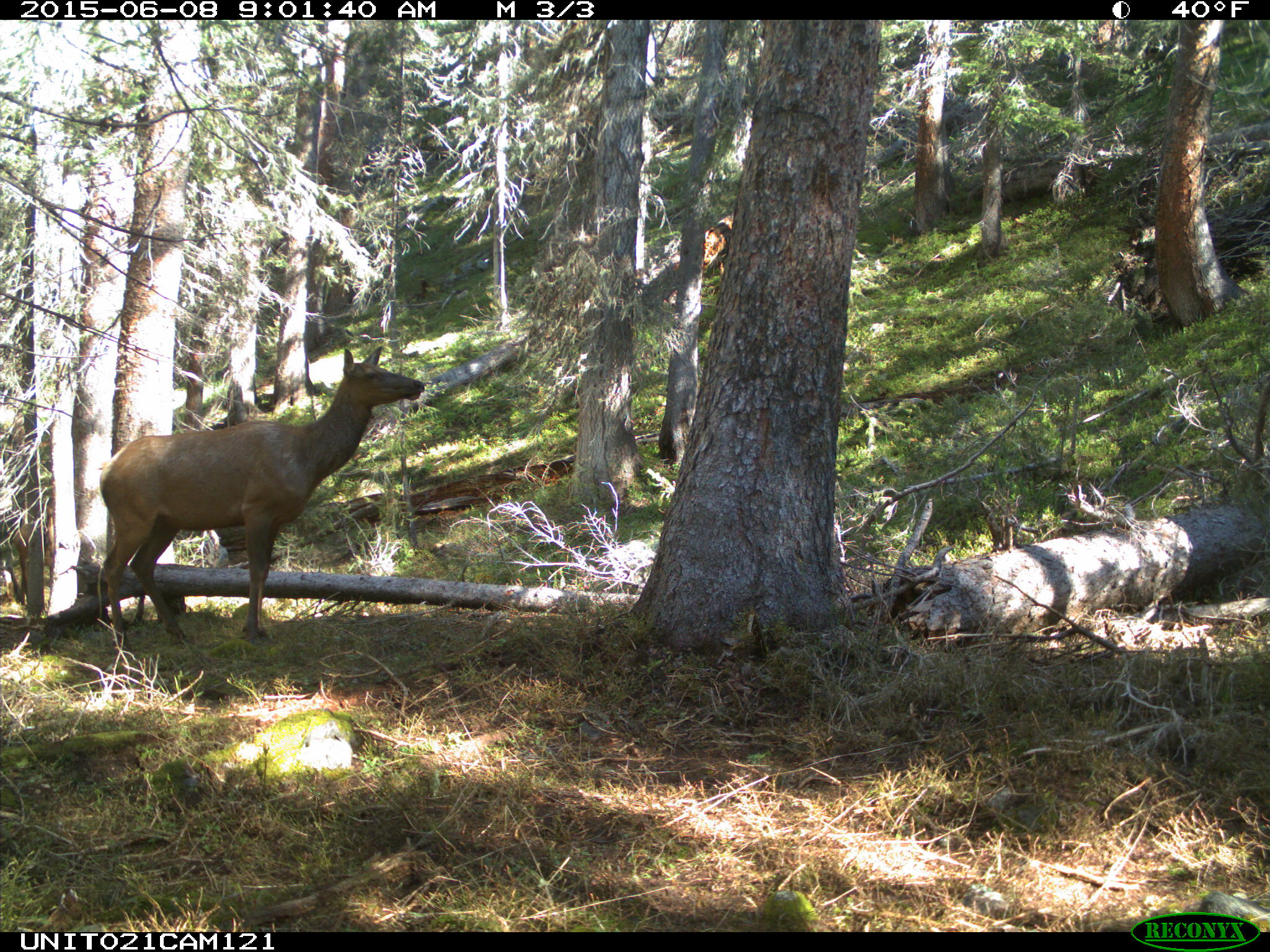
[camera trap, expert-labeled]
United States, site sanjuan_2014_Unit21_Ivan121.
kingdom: Animalia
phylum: Chordata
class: Mammalia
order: Artiodactyla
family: Cervidae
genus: Cervus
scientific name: Cervus elaphus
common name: red deer